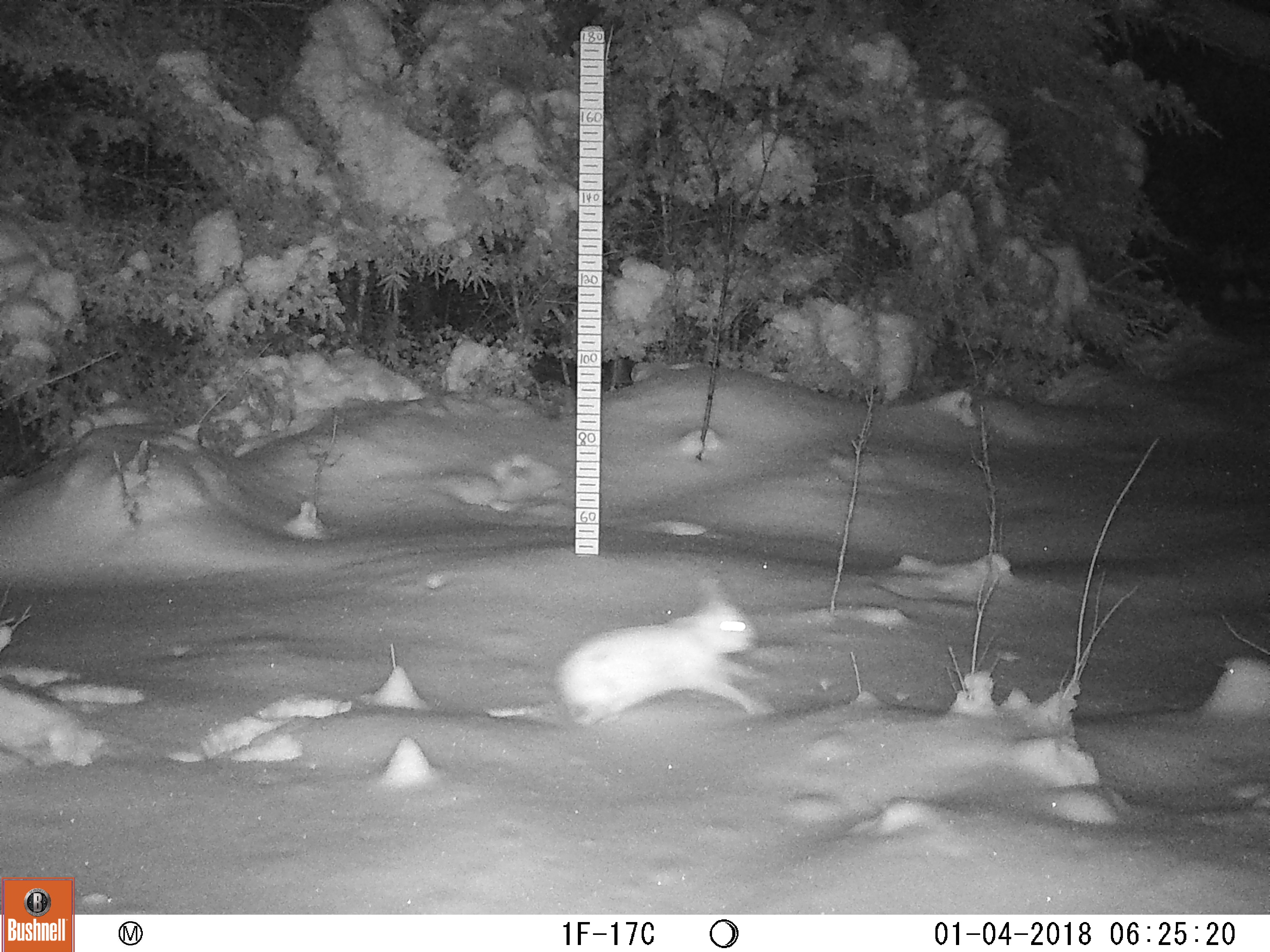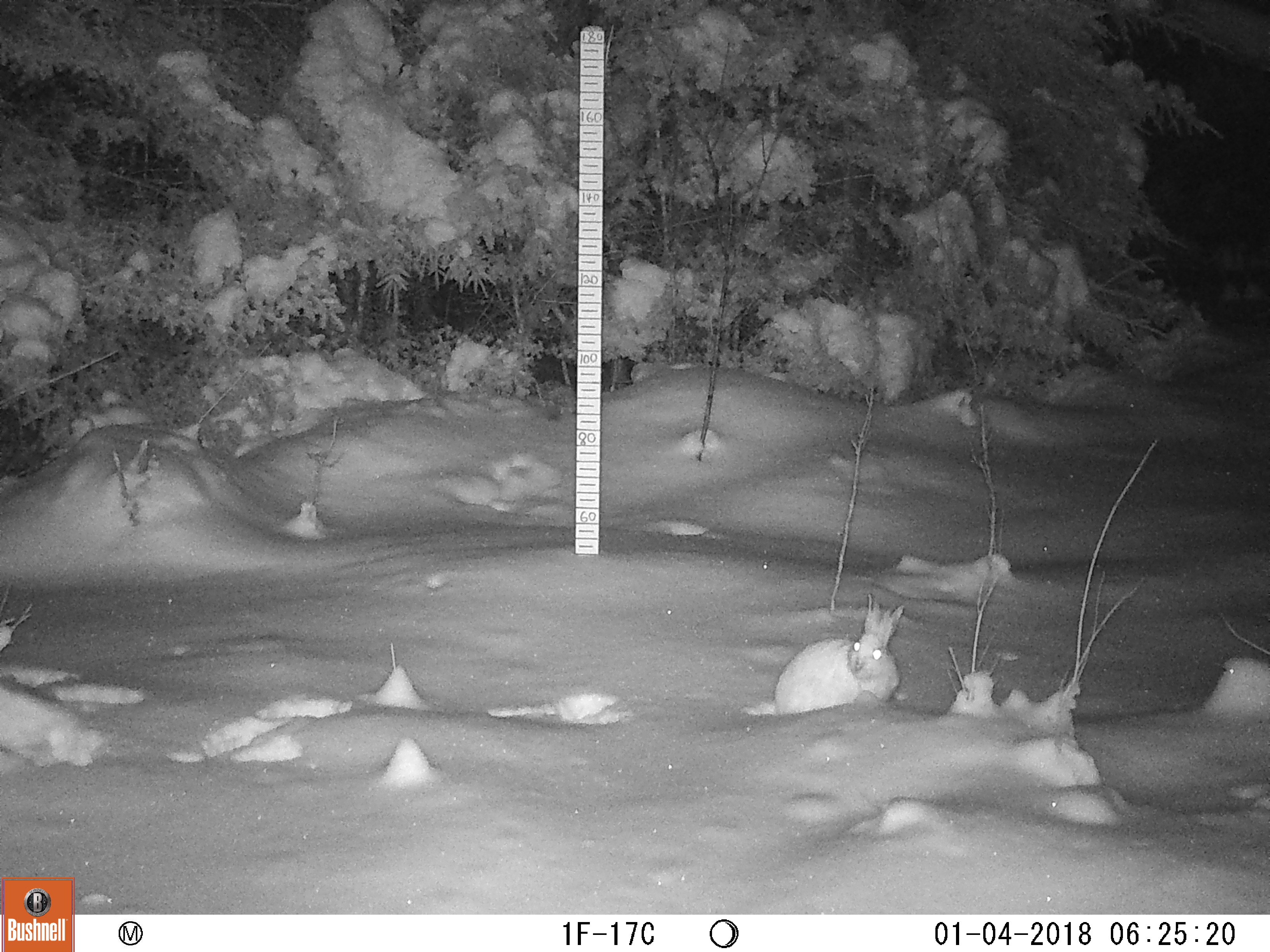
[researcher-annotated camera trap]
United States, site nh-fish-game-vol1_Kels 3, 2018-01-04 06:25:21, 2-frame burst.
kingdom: Animalia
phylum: Chordata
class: Mammalia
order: Lagomorpha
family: Leporidae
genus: Lepus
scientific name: Lepus americanus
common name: snowshoe hare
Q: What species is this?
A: Snowshoe hare (Lepus americanus).